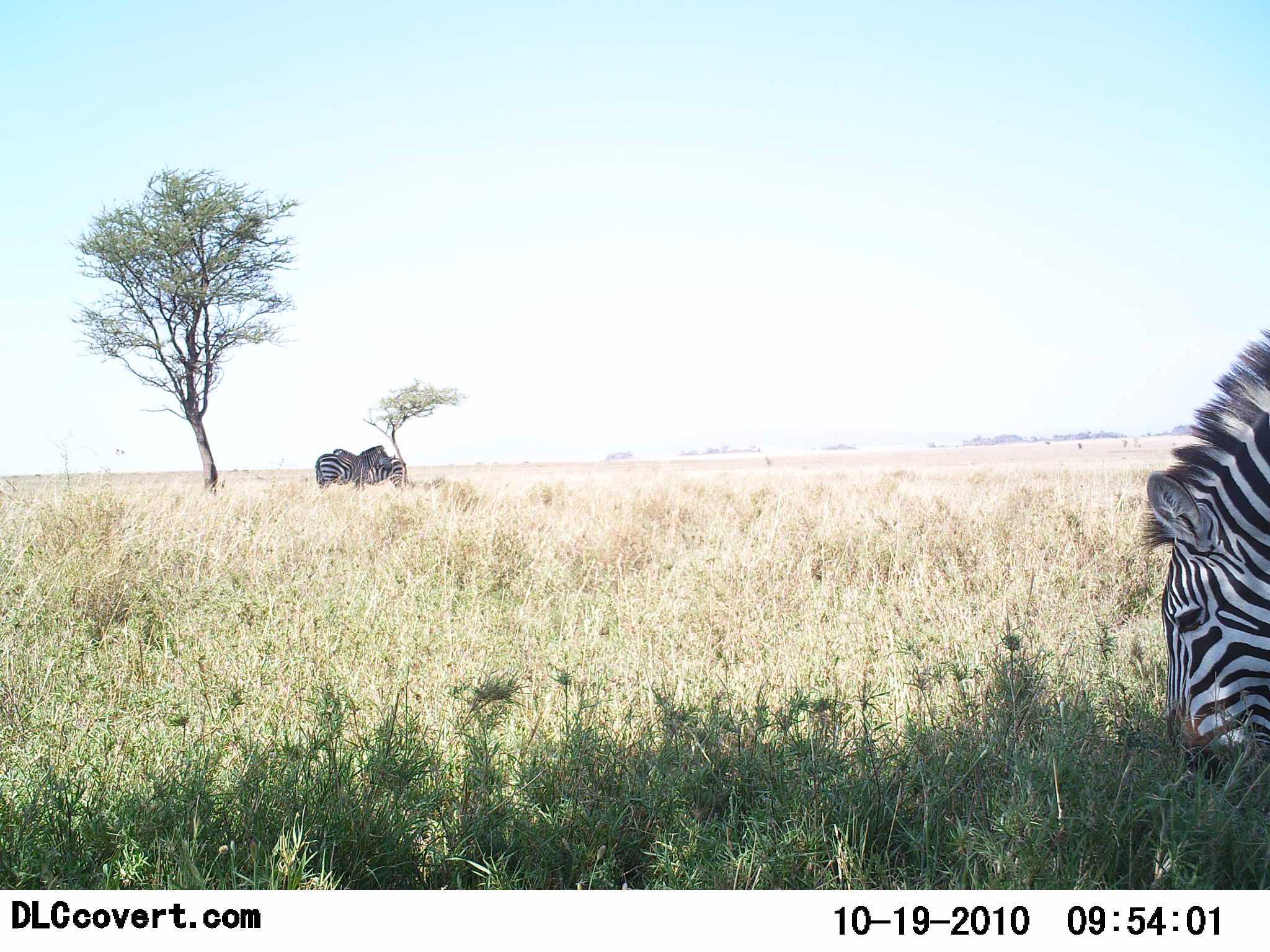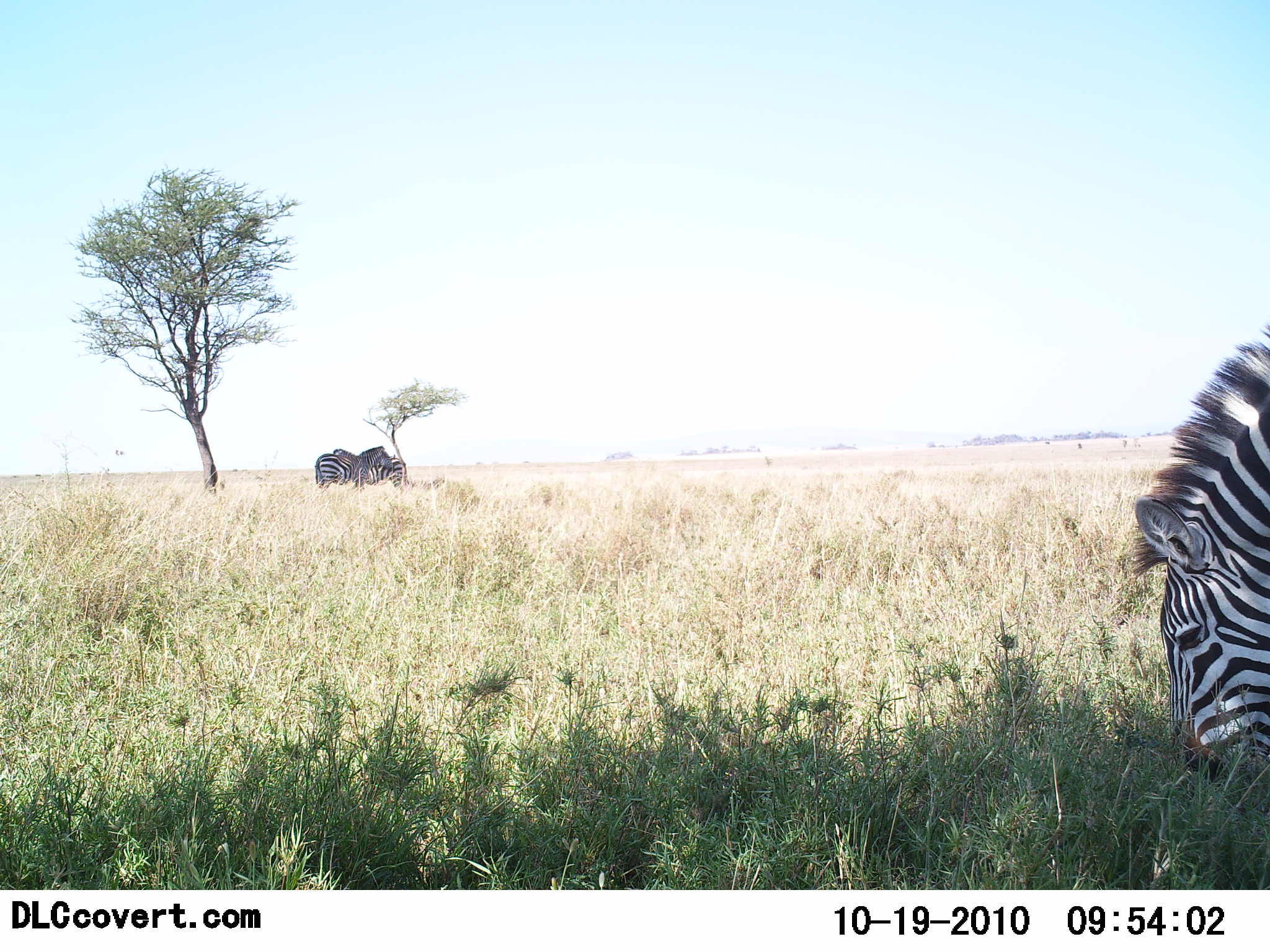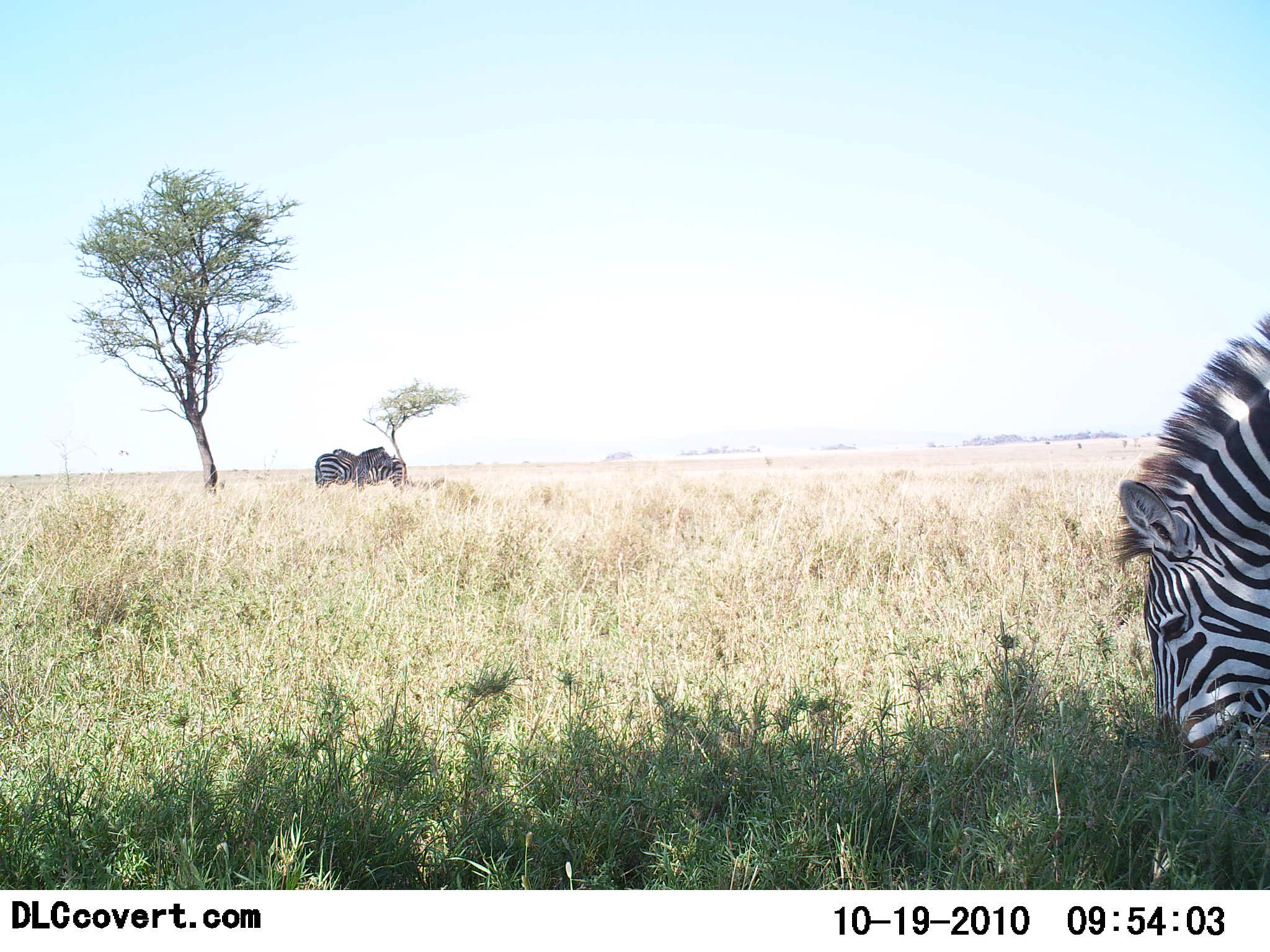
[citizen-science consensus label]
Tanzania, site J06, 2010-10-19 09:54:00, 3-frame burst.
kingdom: Animalia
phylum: Chordata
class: Mammalia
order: Perissodactyla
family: Equidae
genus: Equus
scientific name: Equus quagga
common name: plains zebra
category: zebra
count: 3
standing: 18%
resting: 9%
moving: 9%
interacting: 18%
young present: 0%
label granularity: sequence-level